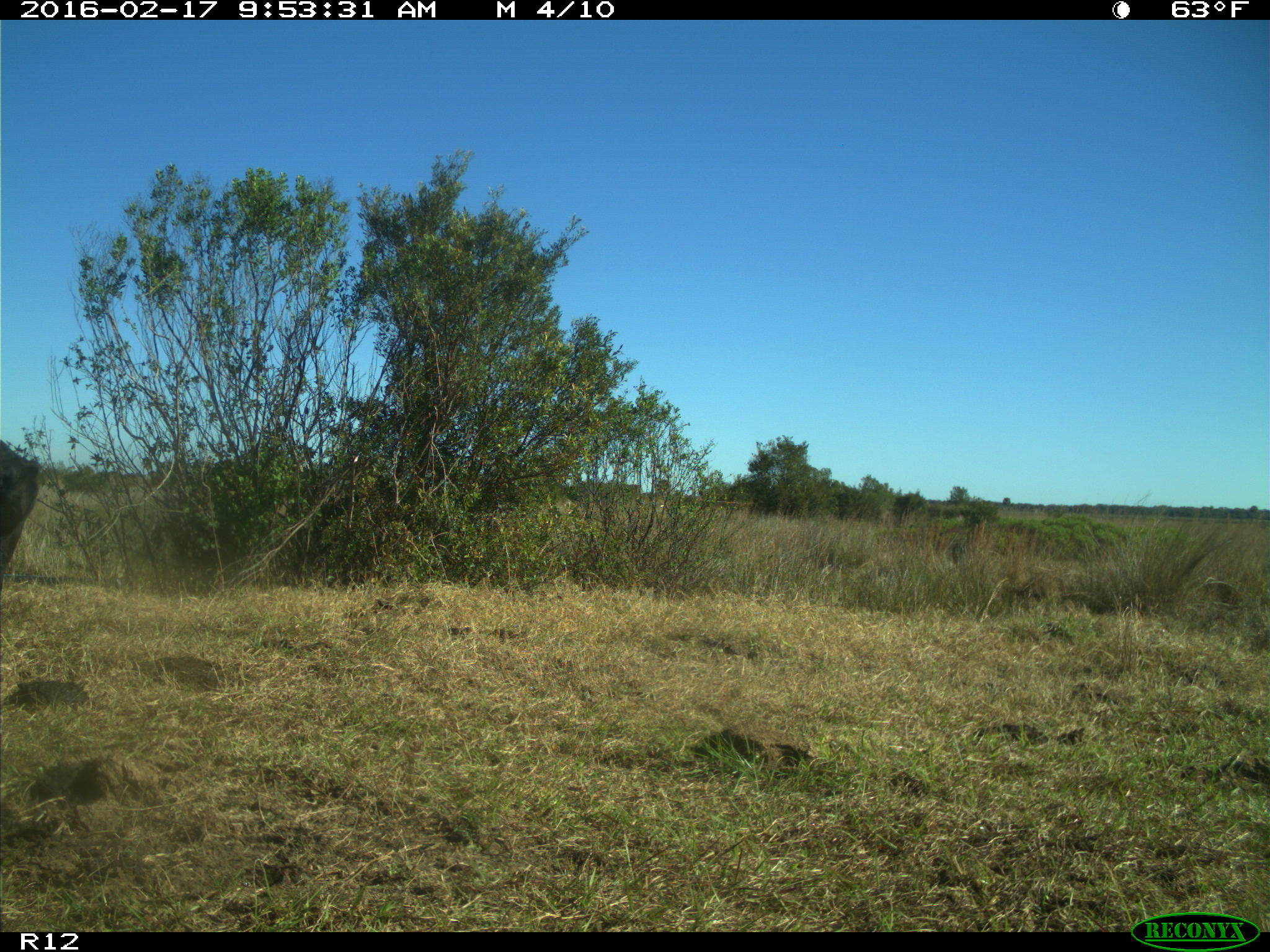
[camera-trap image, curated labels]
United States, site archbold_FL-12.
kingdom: Animalia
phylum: Chordata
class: Mammalia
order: Artiodactyla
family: Bovidae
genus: Bos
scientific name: Bos taurus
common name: domestic cow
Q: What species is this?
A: Bos taurus (domestic cow).